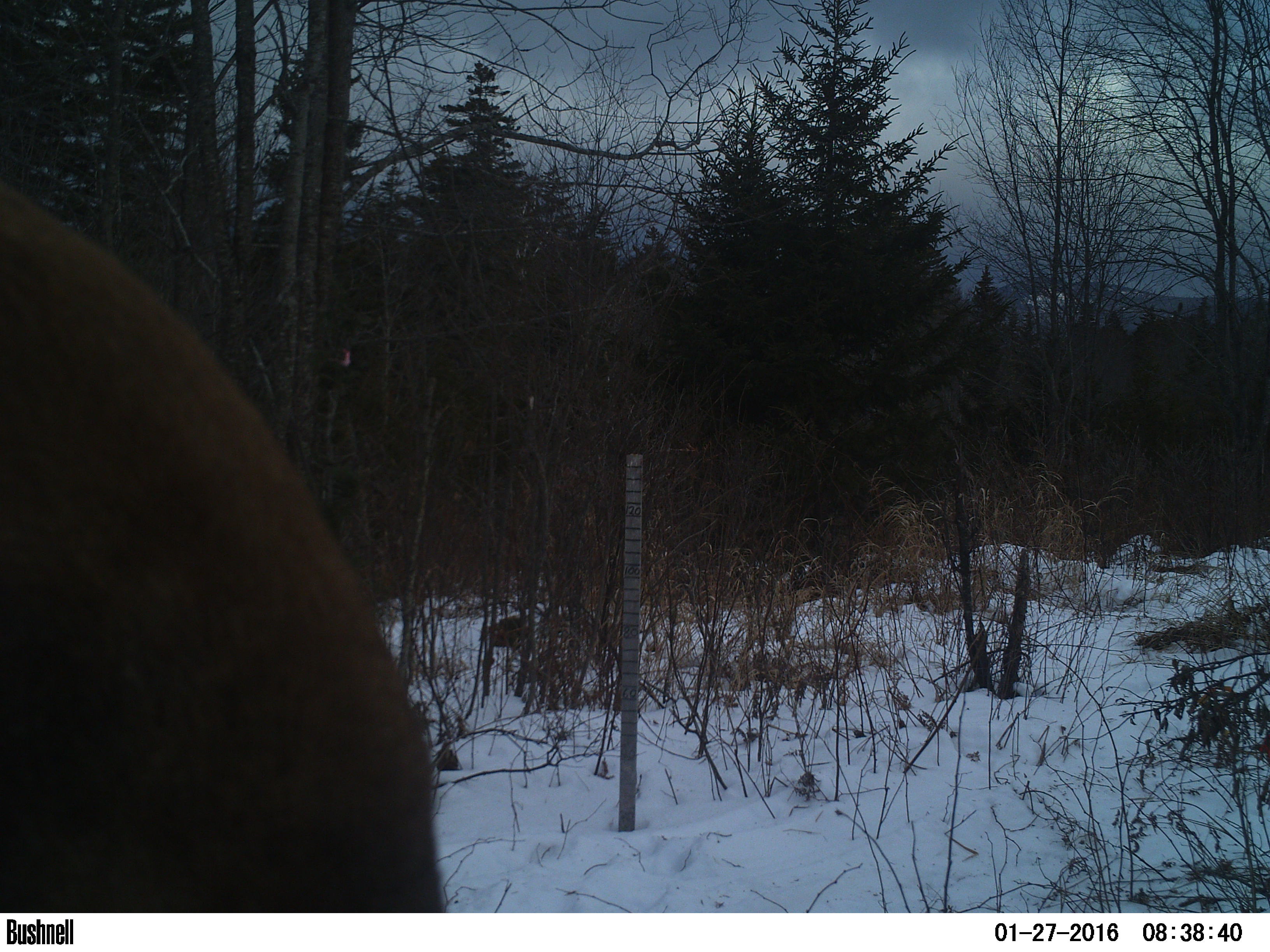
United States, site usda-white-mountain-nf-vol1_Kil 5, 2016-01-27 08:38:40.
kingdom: Animalia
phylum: Chordata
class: Mammalia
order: Artiodactyla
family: Cervidae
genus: Alces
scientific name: Alces alces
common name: moose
Moose (Alces alces).